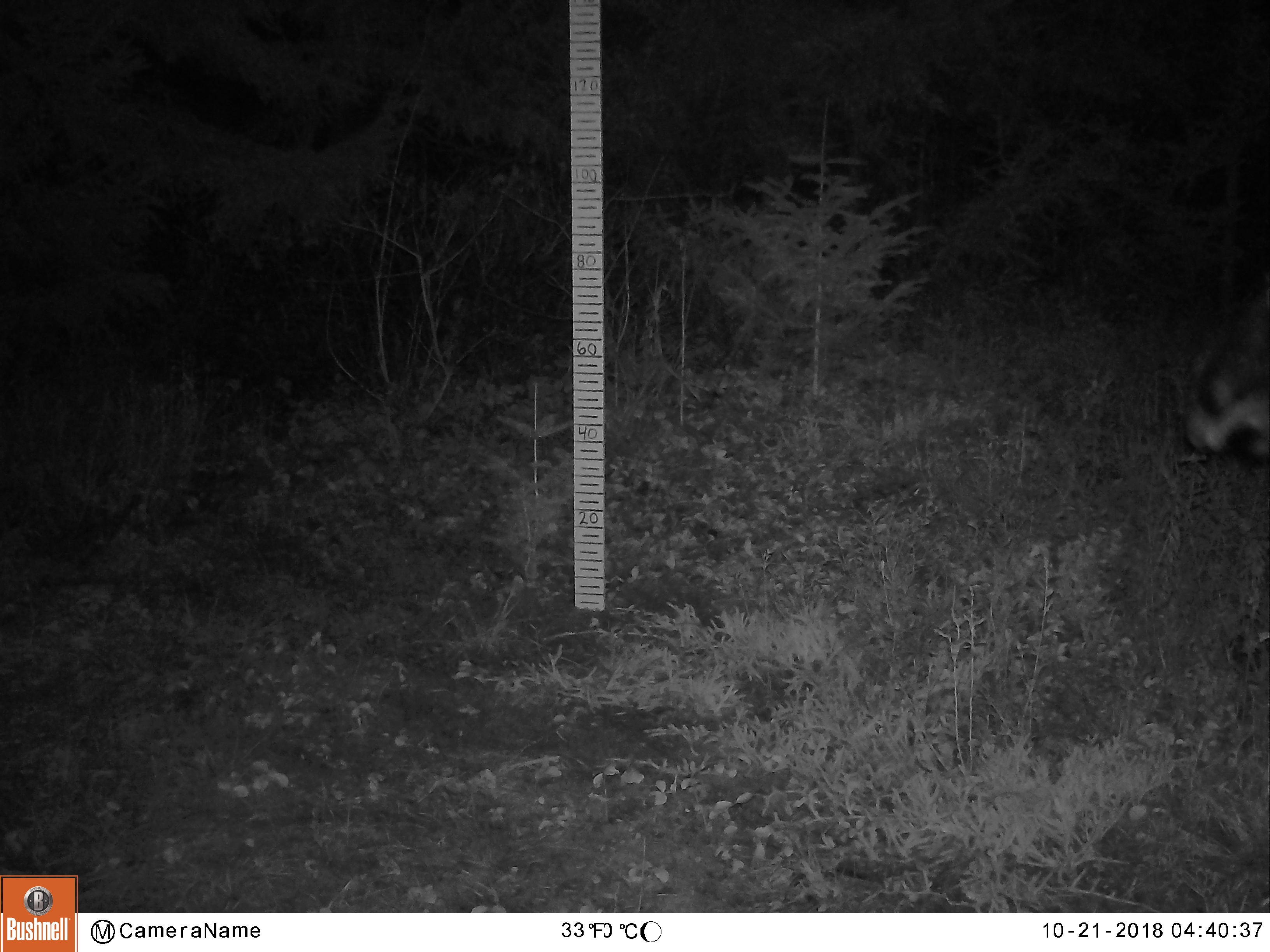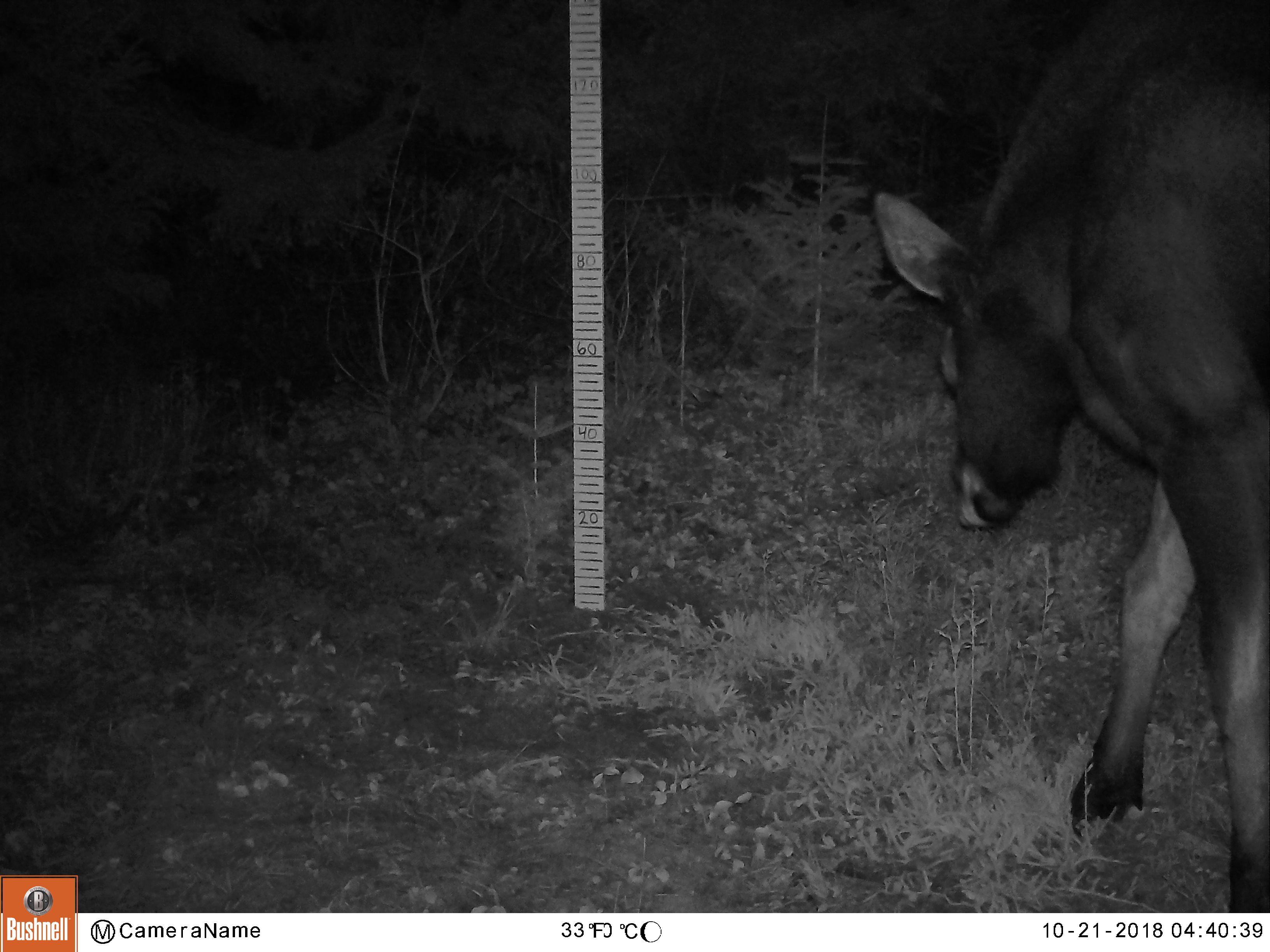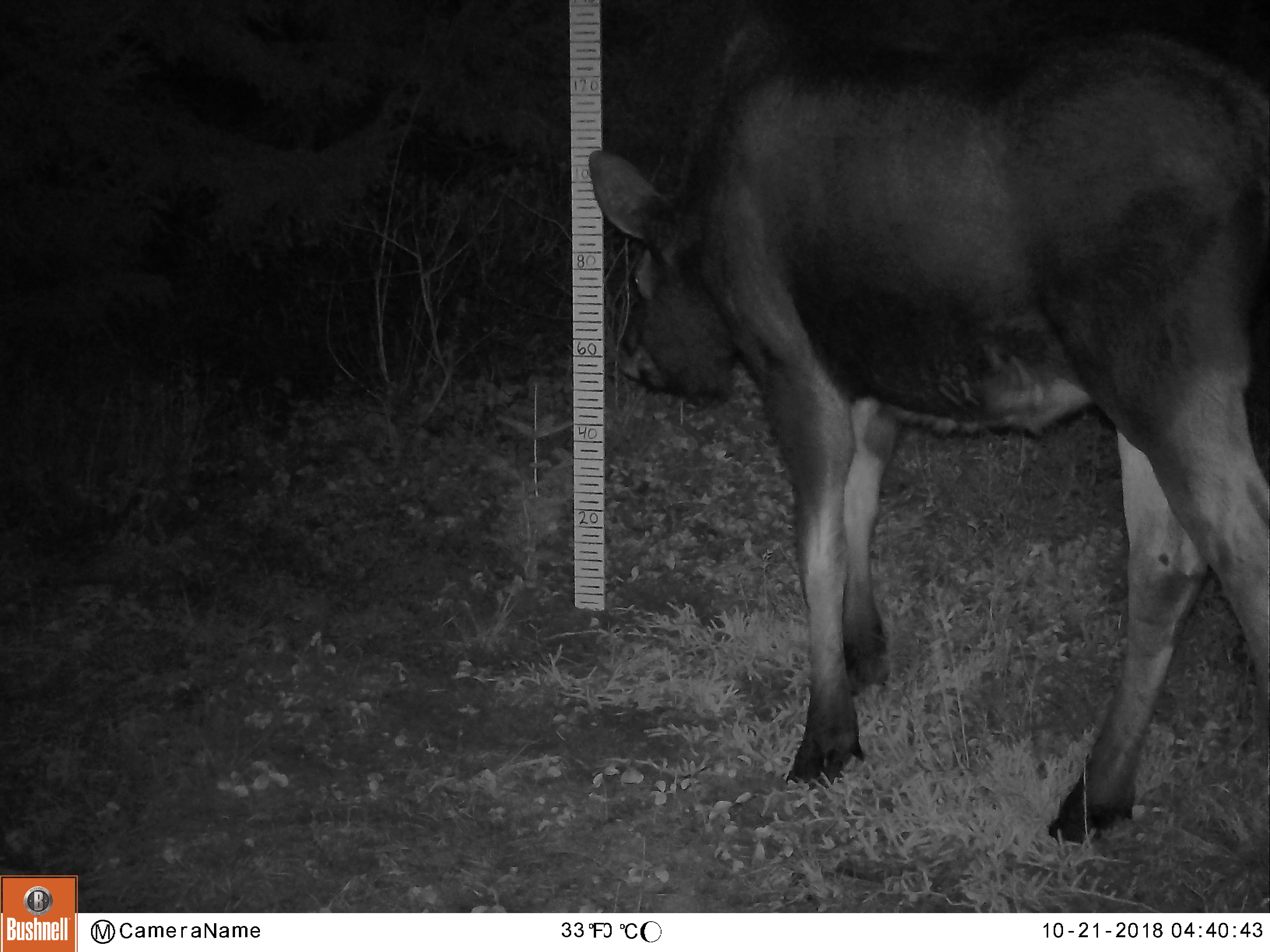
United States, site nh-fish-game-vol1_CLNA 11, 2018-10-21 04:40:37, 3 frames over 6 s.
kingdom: Animalia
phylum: Chordata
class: Mammalia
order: Artiodactyla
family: Cervidae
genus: Alces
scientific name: Alces alces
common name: moose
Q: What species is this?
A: Moose (Alces alces).